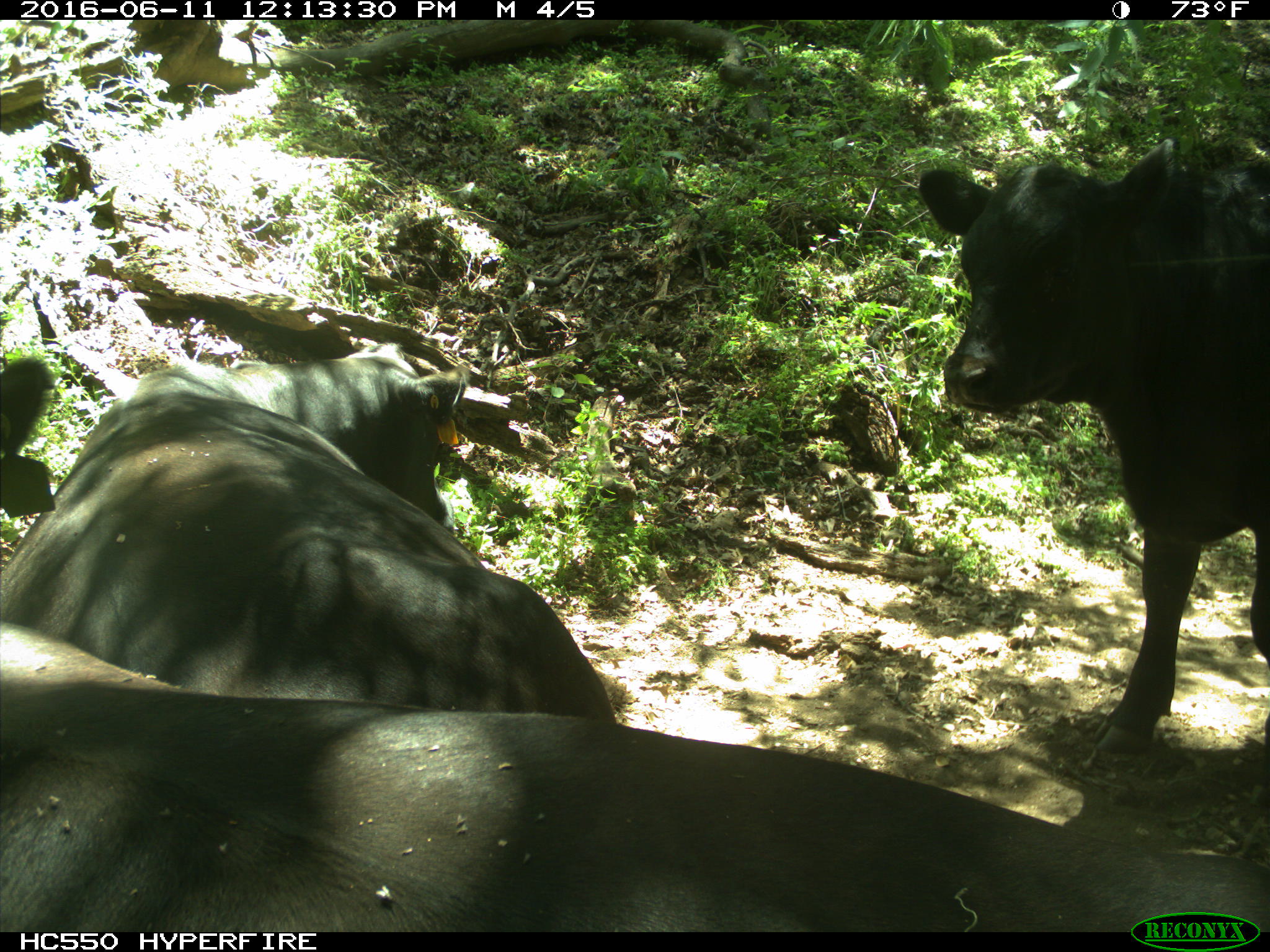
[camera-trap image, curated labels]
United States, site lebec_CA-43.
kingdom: Animalia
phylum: Chordata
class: Mammalia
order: Artiodactyla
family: Bovidae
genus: Bos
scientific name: Bos taurus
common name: domestic cow